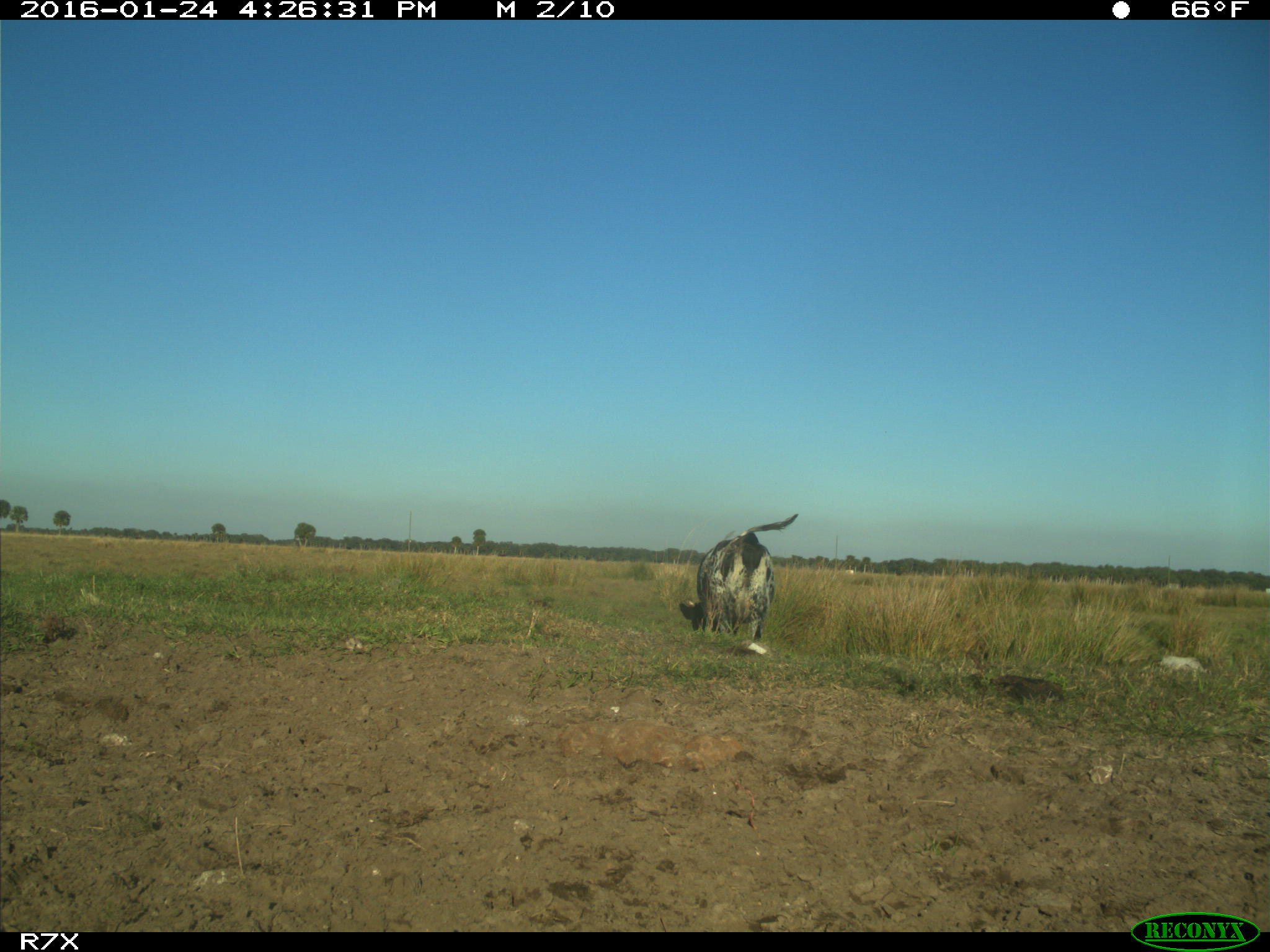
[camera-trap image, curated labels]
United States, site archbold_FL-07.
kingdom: Animalia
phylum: Chordata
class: Mammalia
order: Artiodactyla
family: Bovidae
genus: Bos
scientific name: Bos taurus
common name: domestic cow